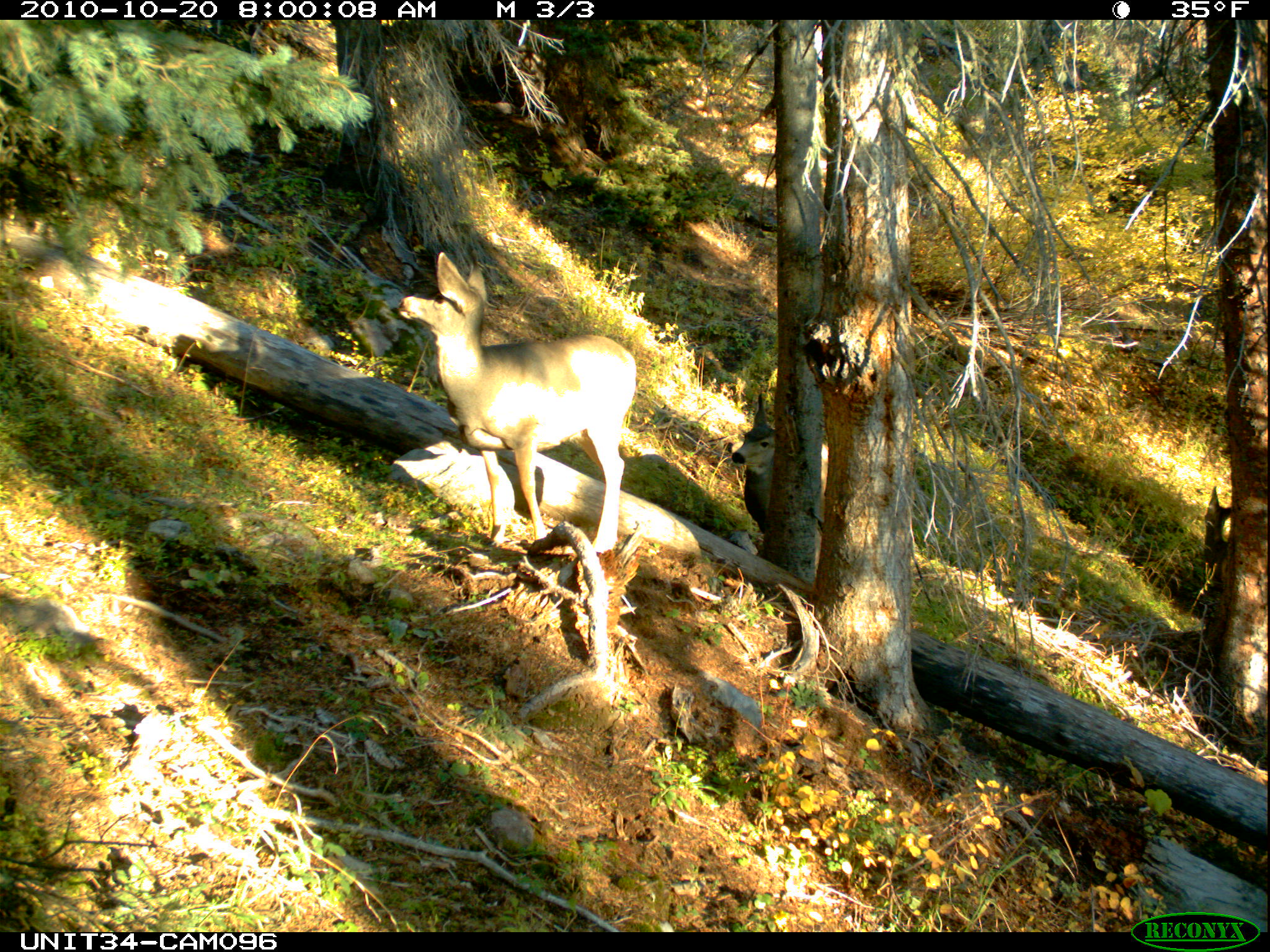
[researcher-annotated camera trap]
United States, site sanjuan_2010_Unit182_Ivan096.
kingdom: Animalia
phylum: Chordata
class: Mammalia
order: Artiodactyla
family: Cervidae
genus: Odocoileus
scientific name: Odocoileus hemionus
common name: mule deer